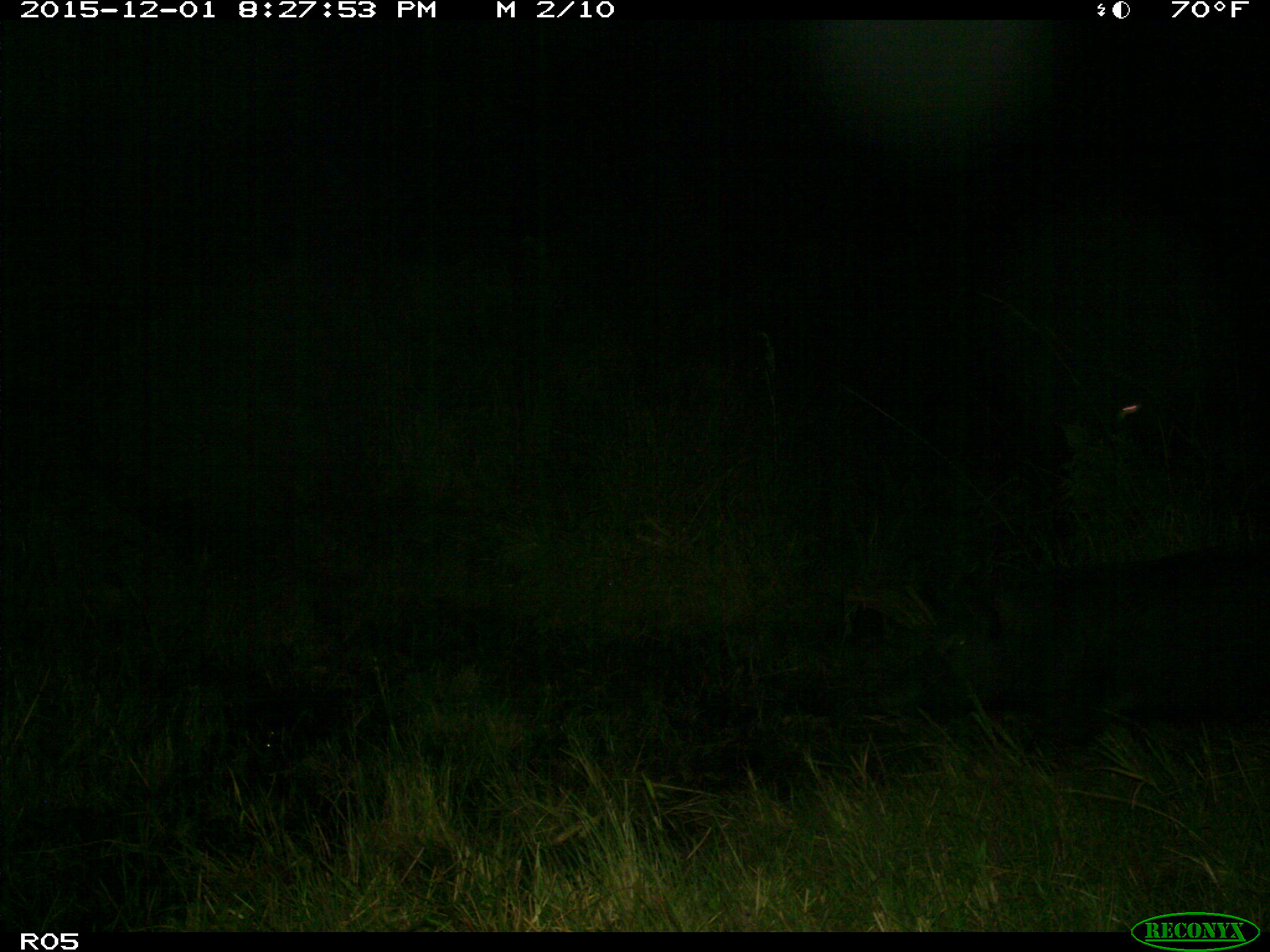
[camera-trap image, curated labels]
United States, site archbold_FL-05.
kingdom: Animalia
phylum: Chordata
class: Mammalia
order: Artiodactyla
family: Suidae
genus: Sus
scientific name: Sus scrofa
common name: wild boar